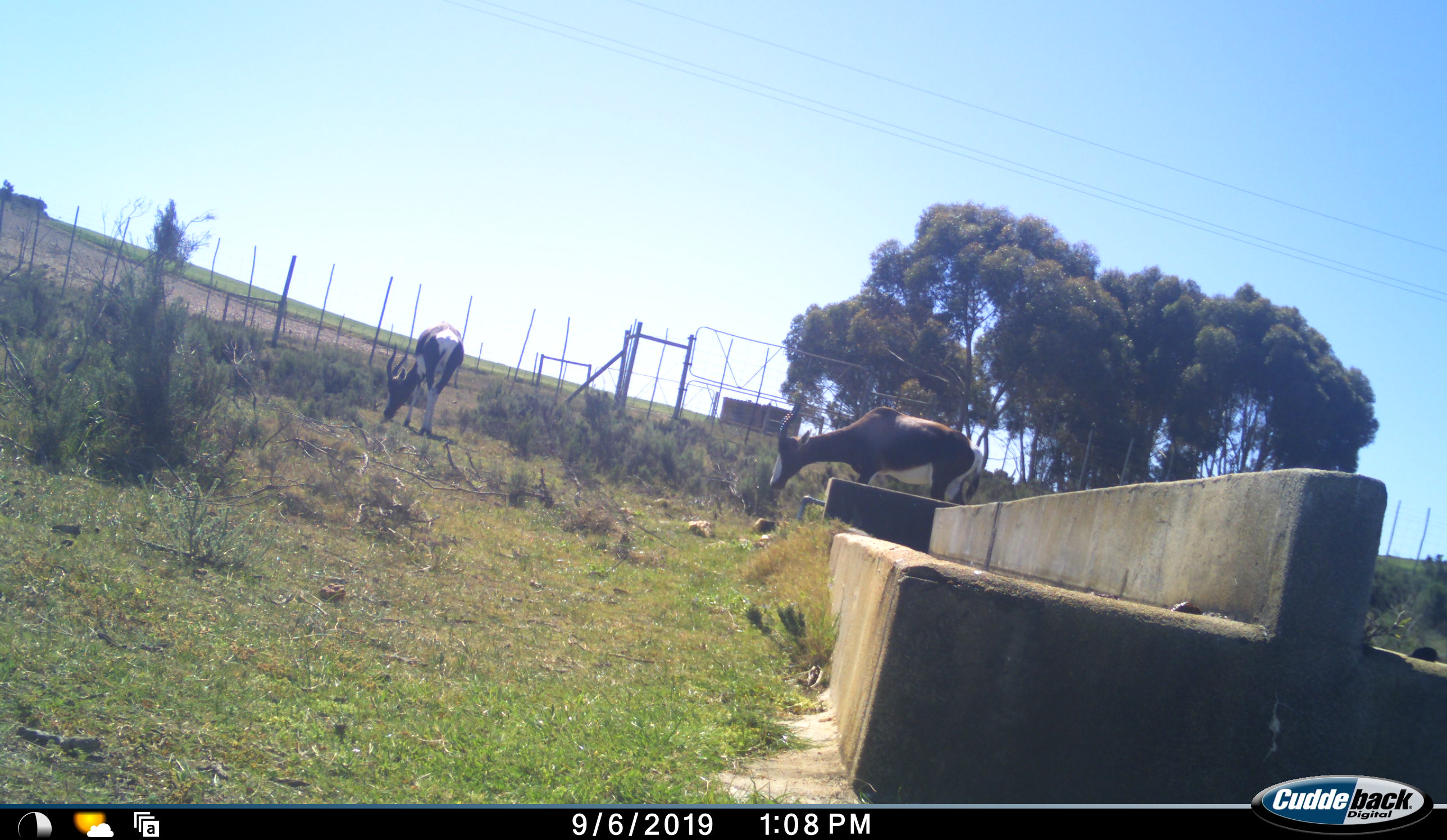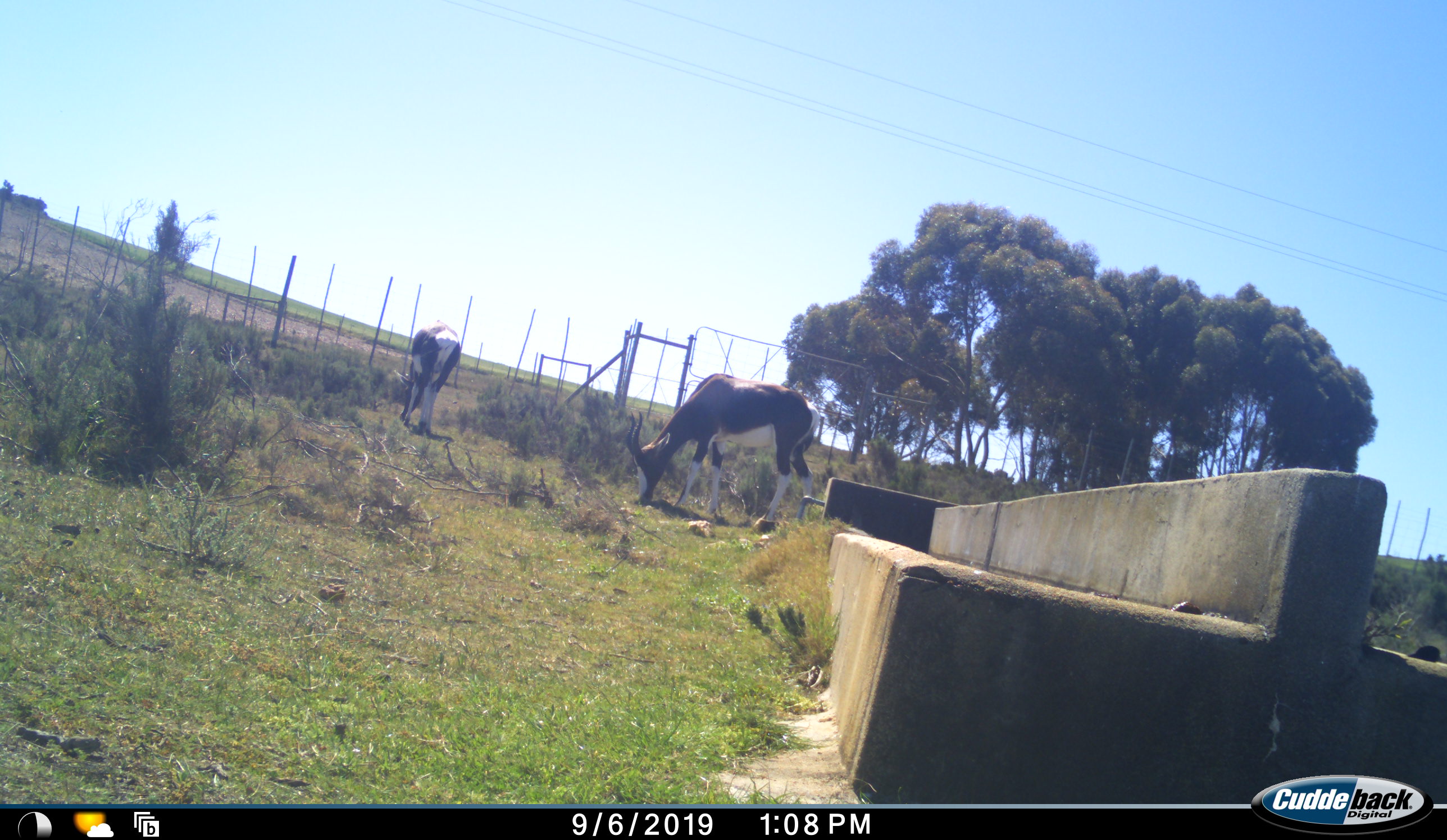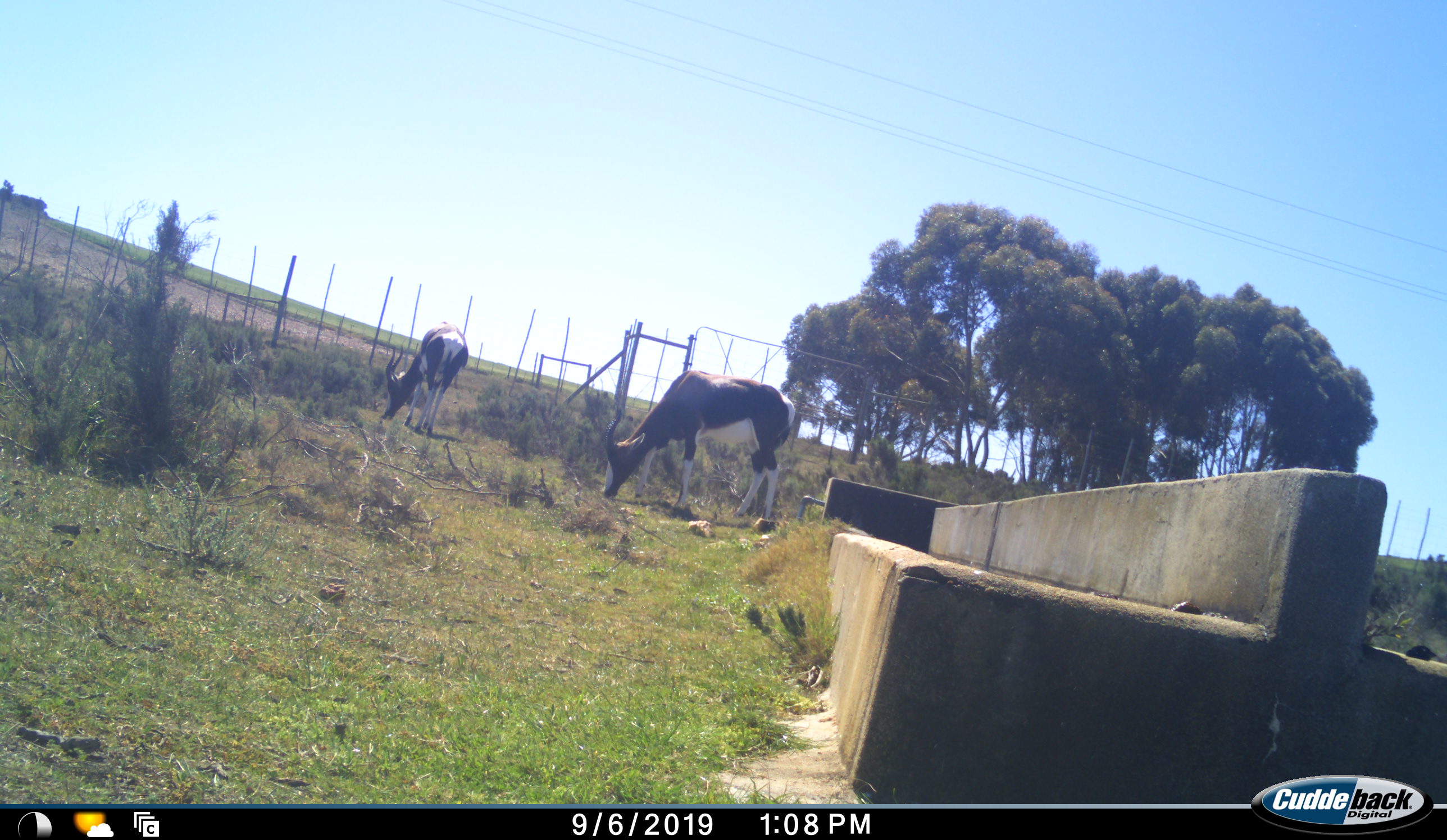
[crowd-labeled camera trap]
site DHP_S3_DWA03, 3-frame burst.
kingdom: Animalia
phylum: Chordata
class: Mammalia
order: Artiodactyla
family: Bovidae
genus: Damaliscus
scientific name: Damaliscus pygargus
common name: bontebok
Bontebok (Damaliscus pygargus), count 2. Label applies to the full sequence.